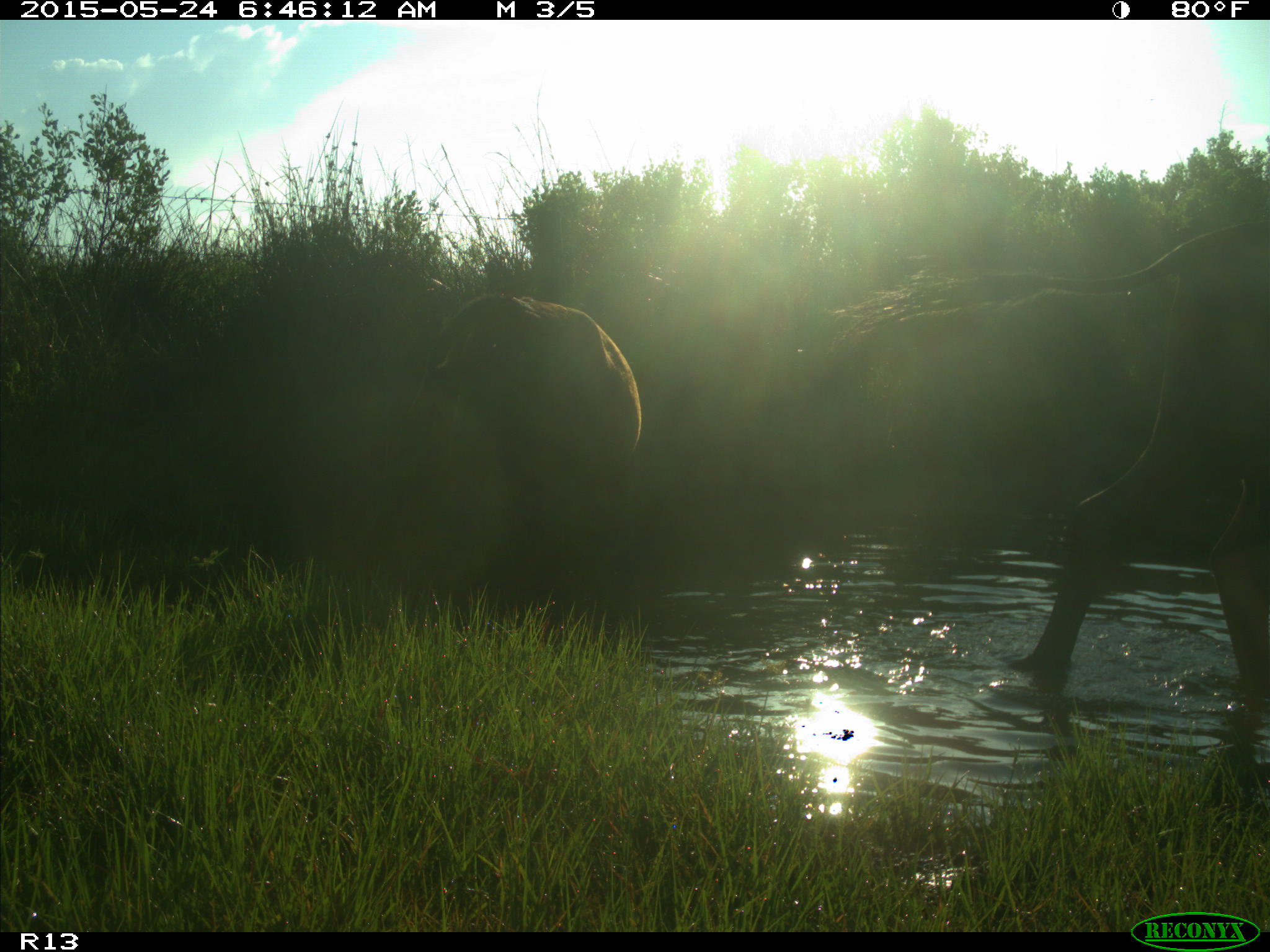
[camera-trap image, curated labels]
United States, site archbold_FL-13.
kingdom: Animalia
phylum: Chordata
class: Mammalia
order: Artiodactyla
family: Bovidae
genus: Bos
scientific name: Bos taurus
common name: domestic cow